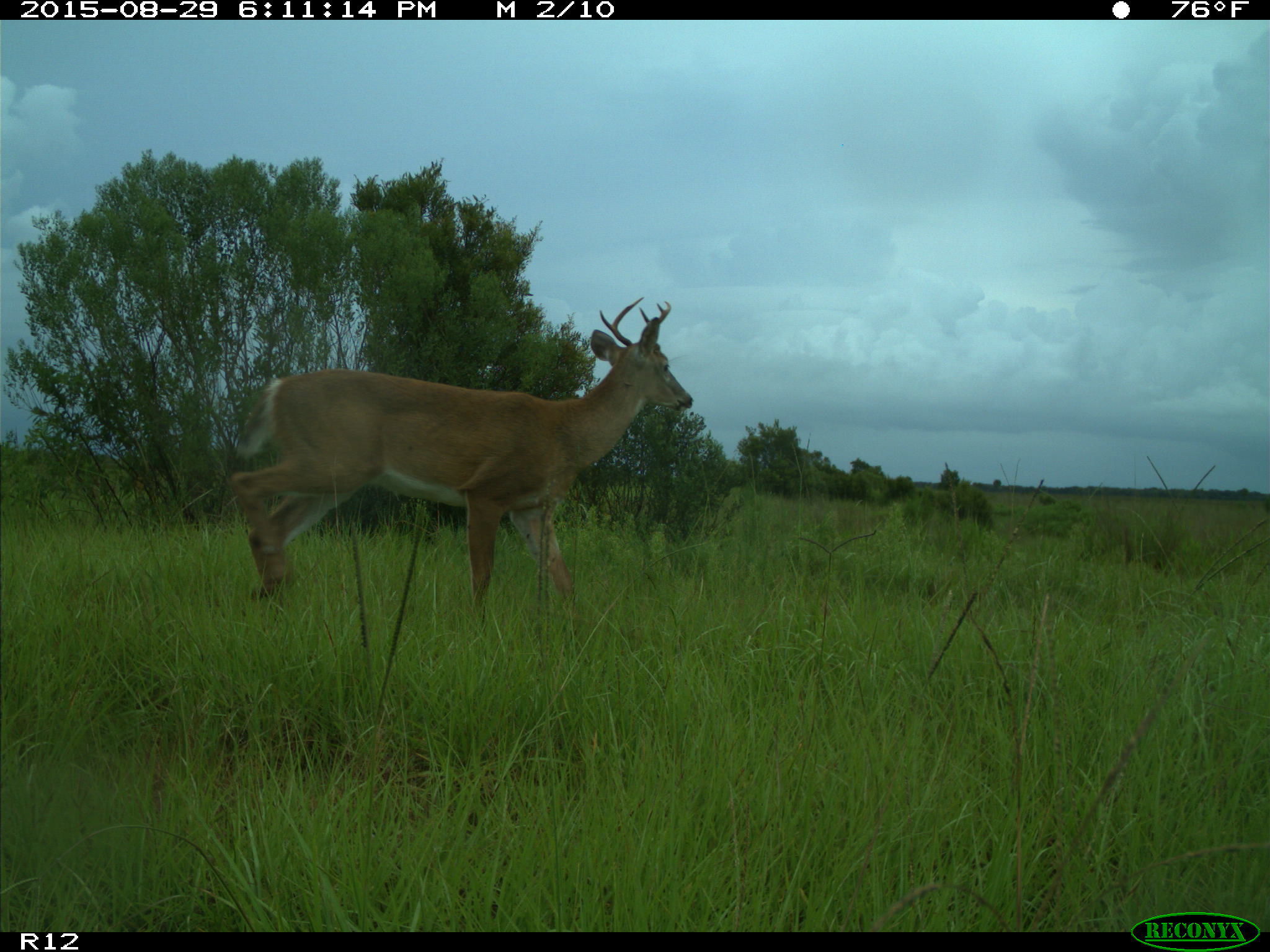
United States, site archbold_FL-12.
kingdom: Animalia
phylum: Chordata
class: Mammalia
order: Artiodactyla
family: Cervidae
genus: Odocoileus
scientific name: Odocoileus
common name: deer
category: unidentified deer